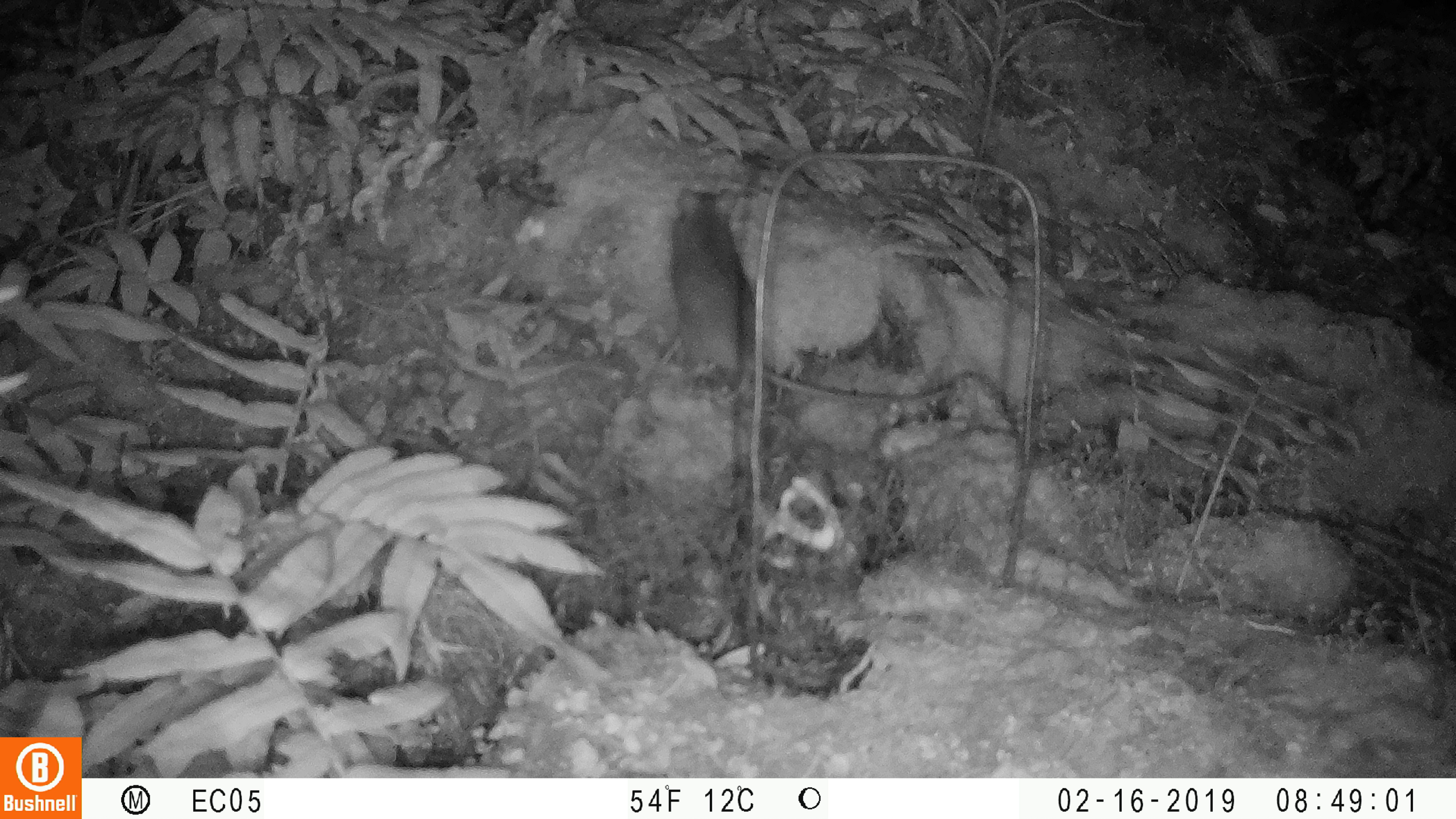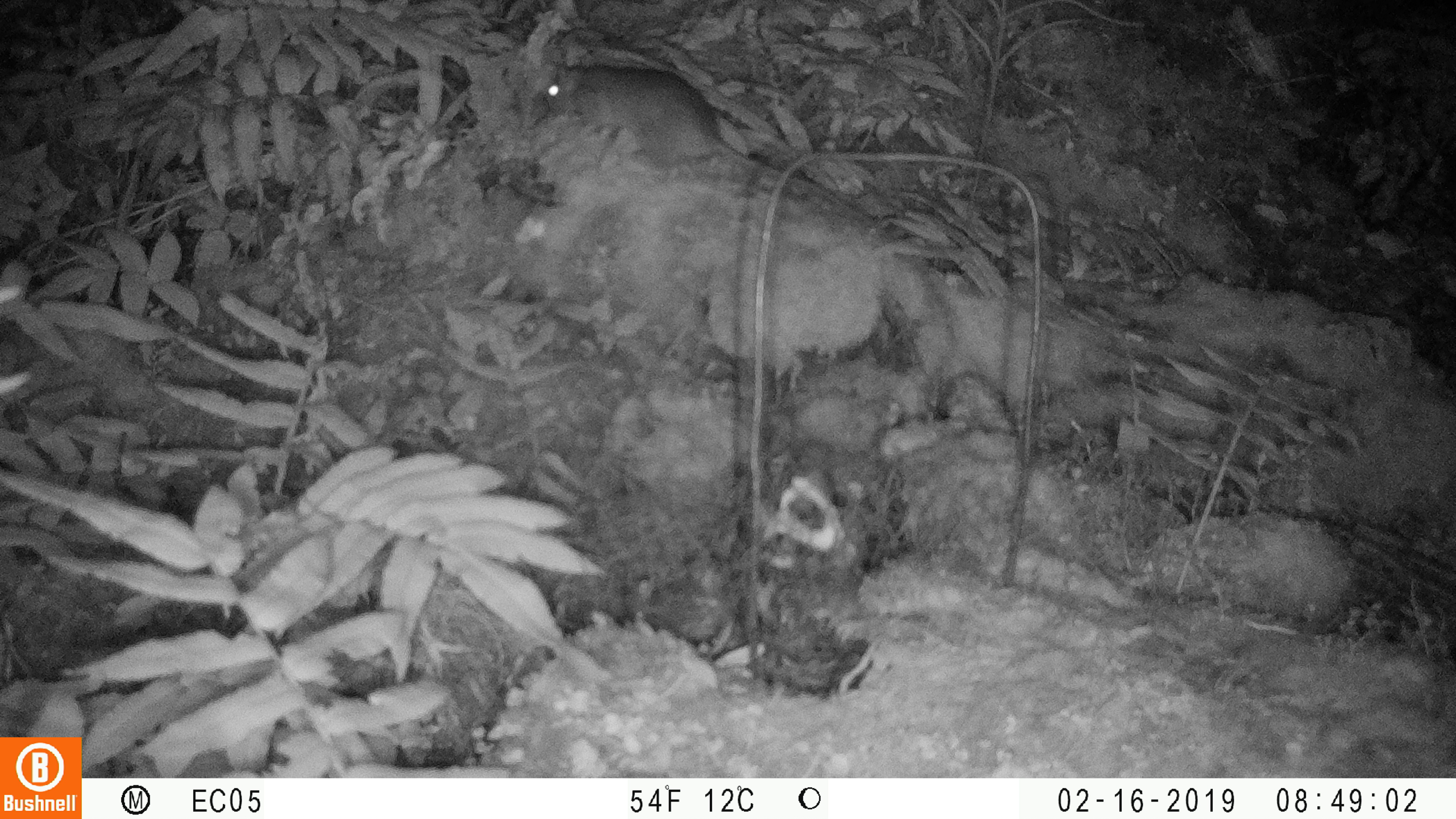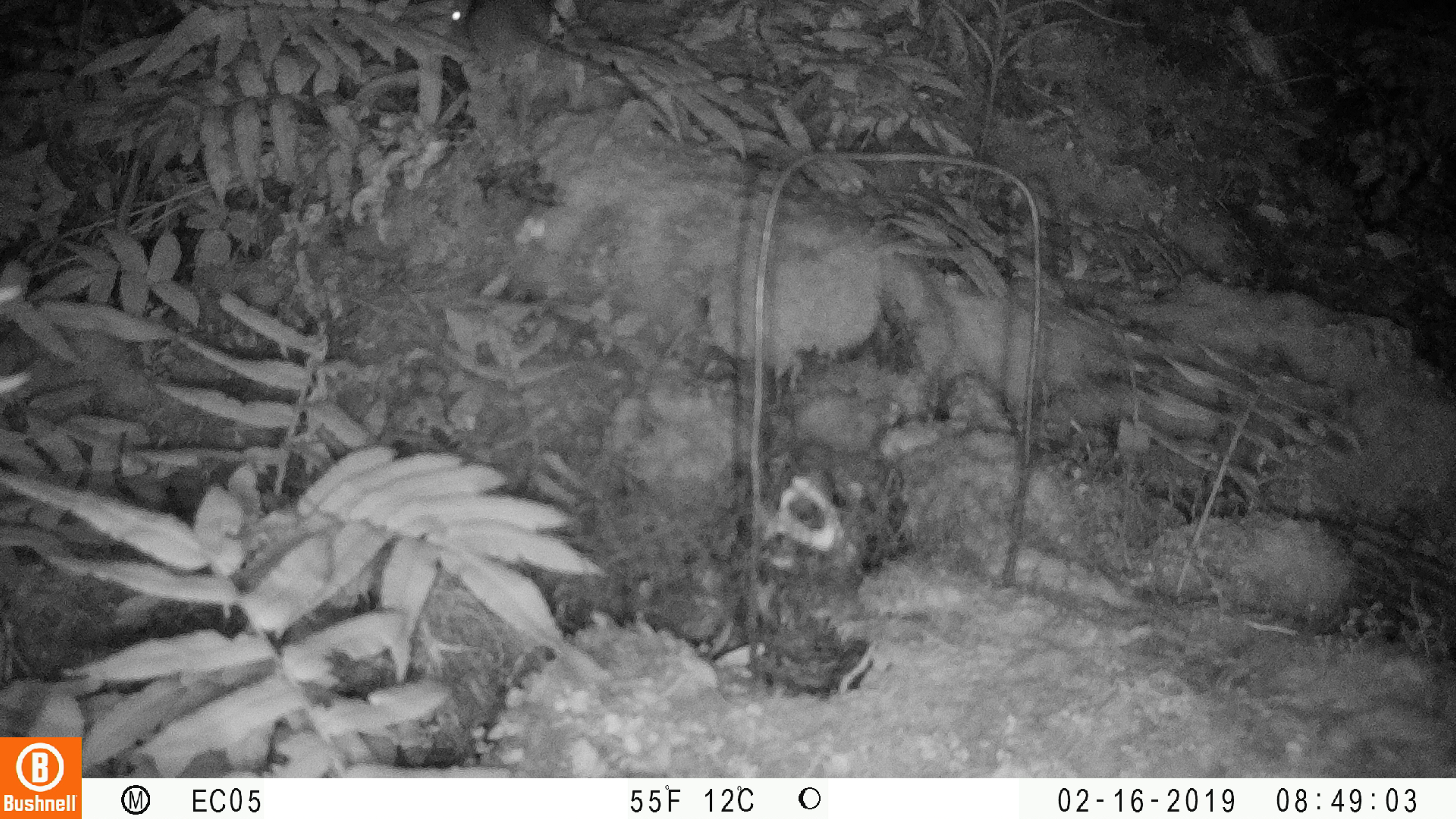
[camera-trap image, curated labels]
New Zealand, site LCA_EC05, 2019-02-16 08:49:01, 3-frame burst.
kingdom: Animalia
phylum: Chordata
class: Mammalia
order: Rodentia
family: Muridae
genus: Rattus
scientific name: Rattus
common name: rat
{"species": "rat (Rattus)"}